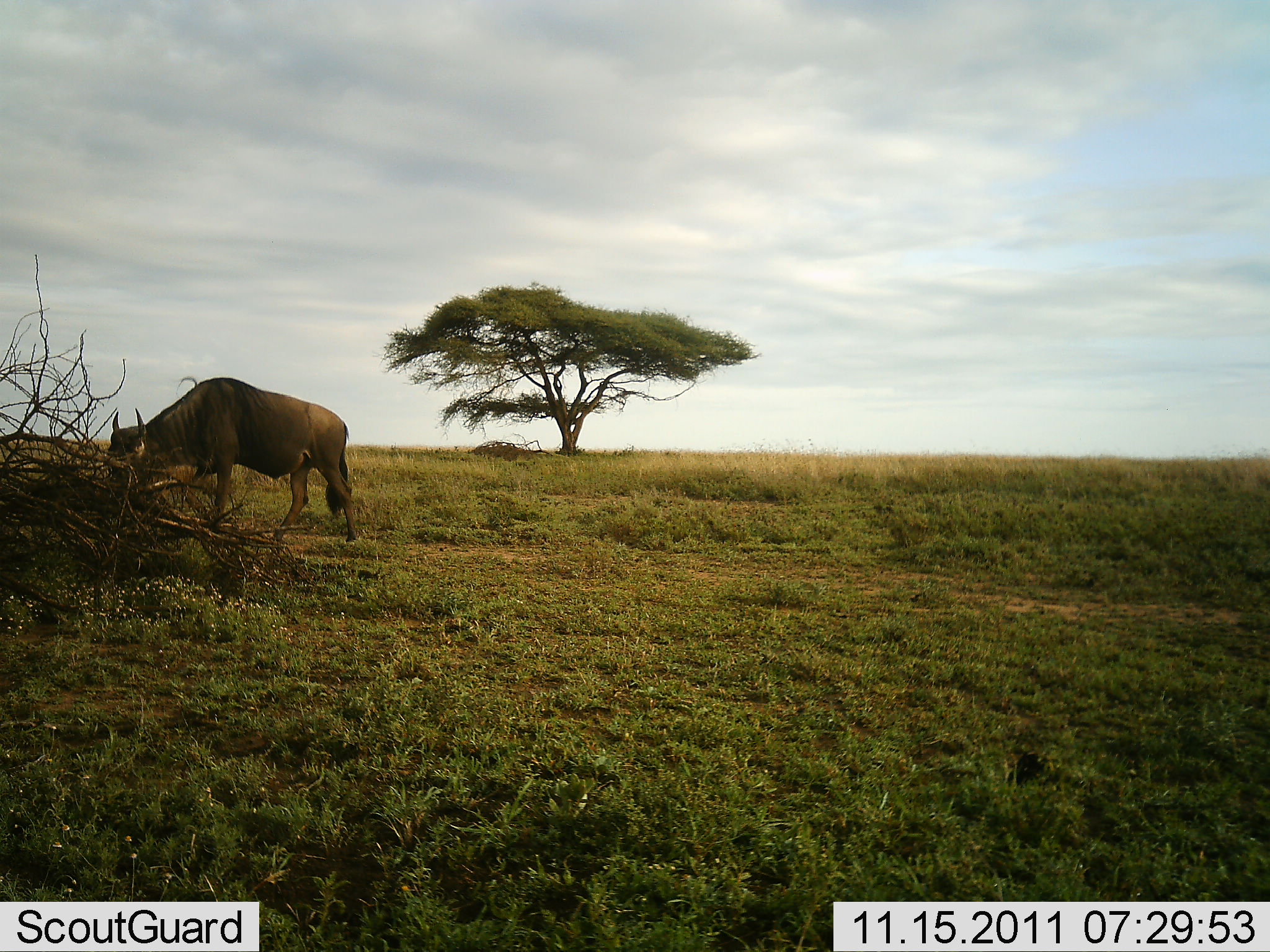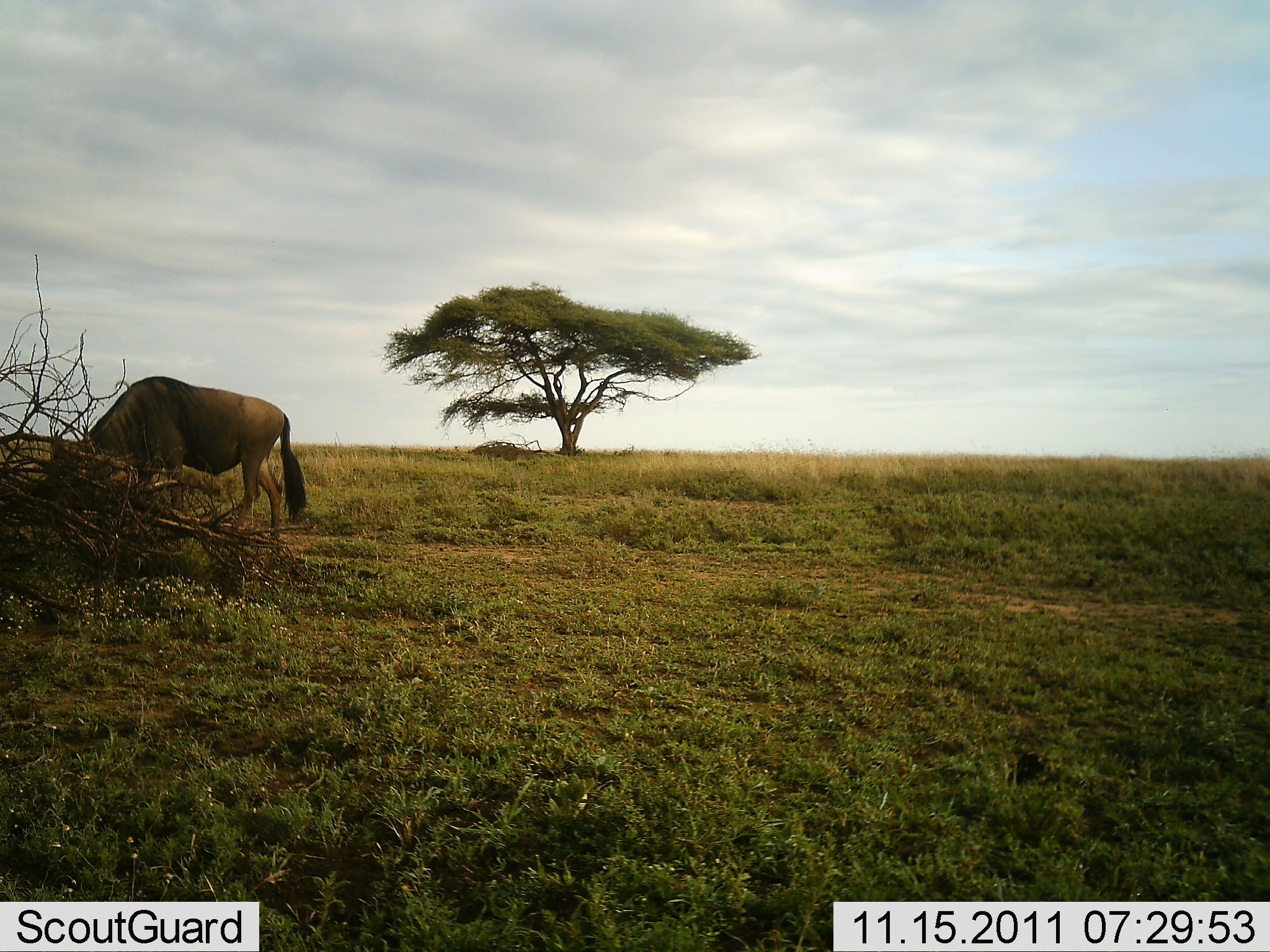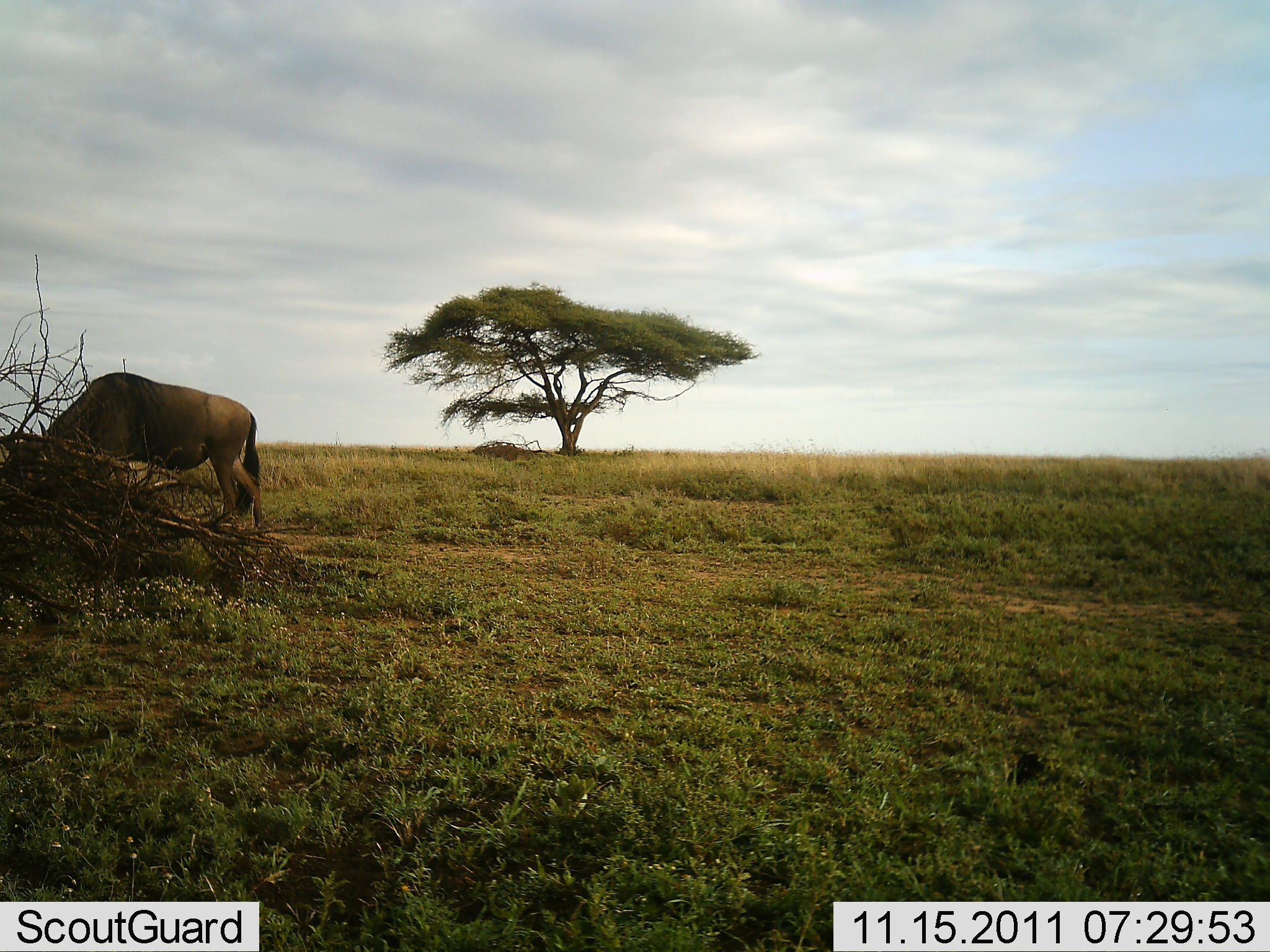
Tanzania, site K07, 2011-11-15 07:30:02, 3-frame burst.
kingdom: Animalia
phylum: Chordata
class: Mammalia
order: Artiodactyla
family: Bovidae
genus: Connochaetes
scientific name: Connochaetes taurinus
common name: blue wildebeest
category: wildebeest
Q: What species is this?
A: Wildebeest (blue wildebeest) (Connochaetes taurinus).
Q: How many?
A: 1.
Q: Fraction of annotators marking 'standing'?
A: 33%.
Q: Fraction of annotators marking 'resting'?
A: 0%.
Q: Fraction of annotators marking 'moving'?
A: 78%.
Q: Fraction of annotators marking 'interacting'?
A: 0%.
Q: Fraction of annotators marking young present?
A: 0%.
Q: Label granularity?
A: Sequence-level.